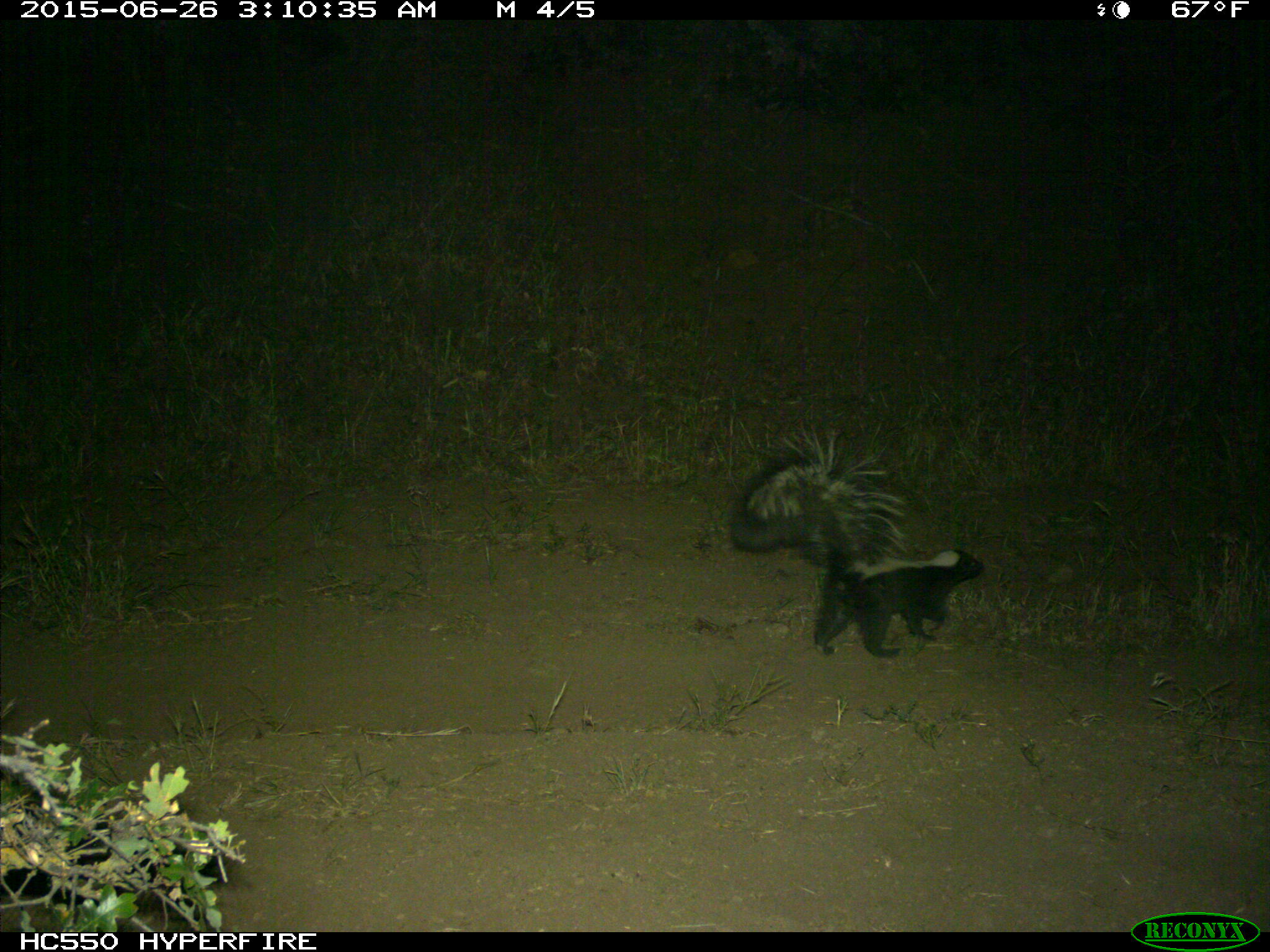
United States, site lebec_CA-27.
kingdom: Animalia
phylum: Chordata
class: Mammalia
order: Carnivora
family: Mephitidae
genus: Mephitis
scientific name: Mephitis mephitis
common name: striped skunk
Mephitis mephitis (striped skunk).